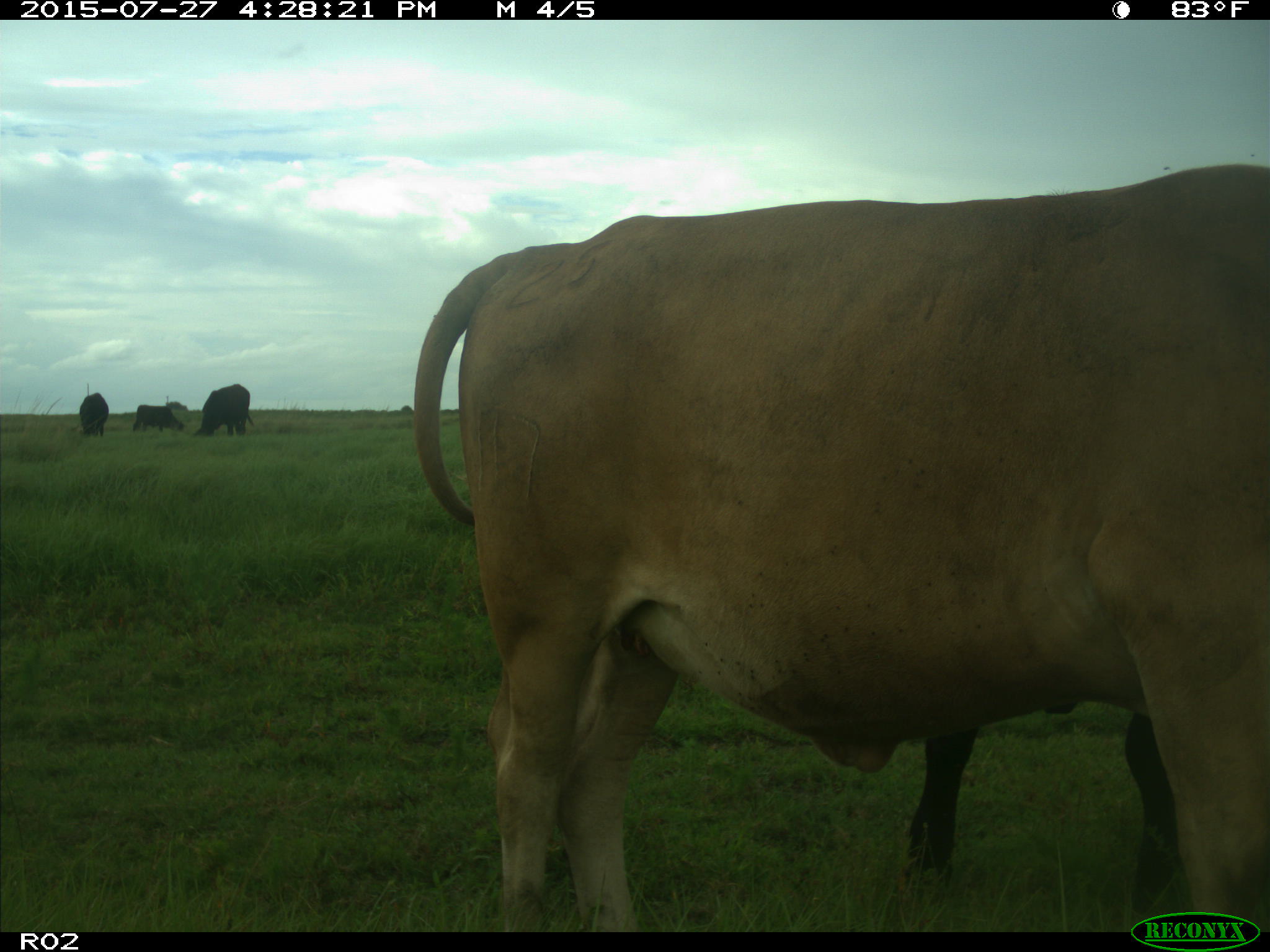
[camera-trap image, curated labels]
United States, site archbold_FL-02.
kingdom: Animalia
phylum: Chordata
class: Mammalia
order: Artiodactyla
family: Bovidae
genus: Bos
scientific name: Bos taurus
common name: domestic cow